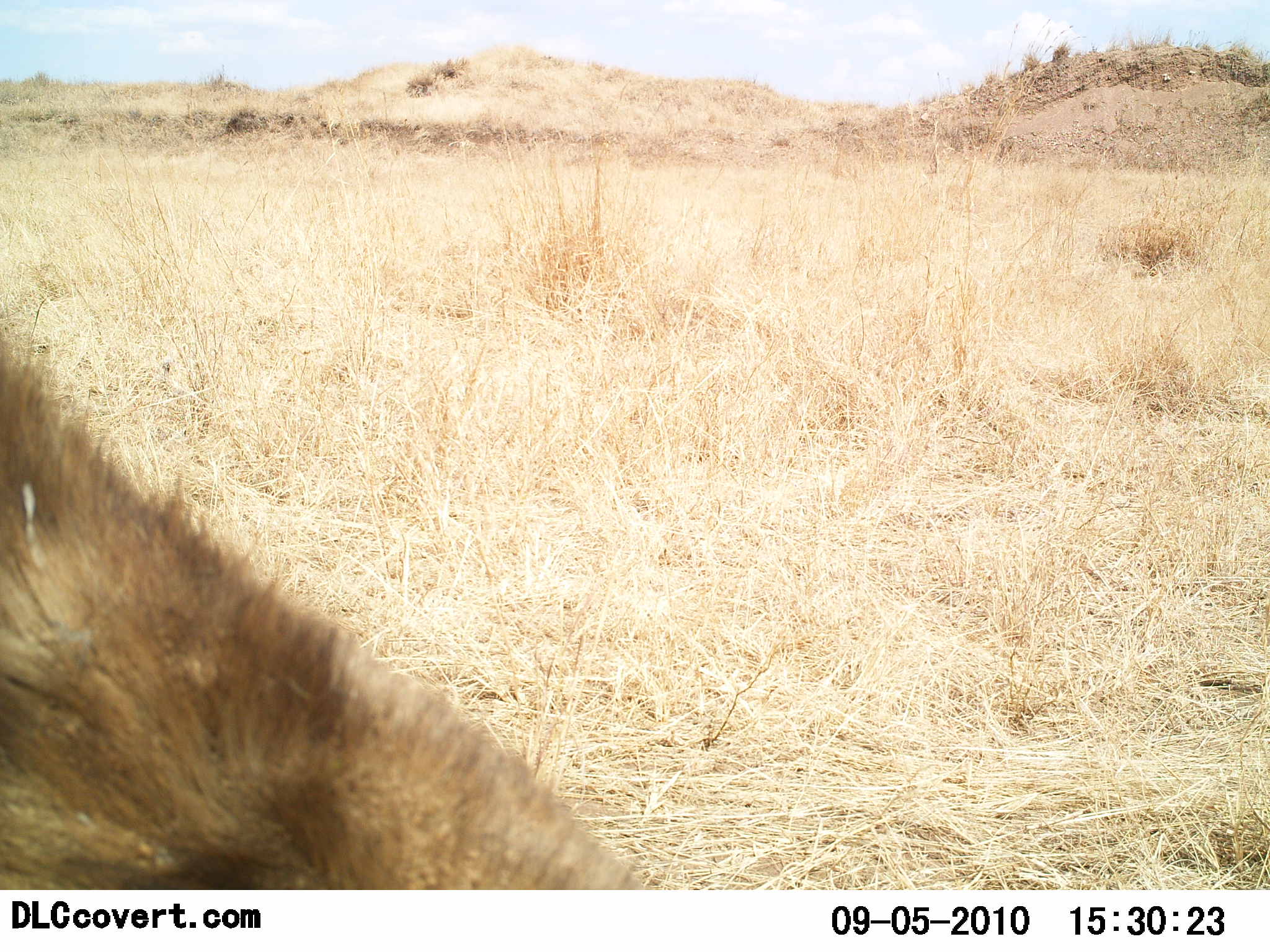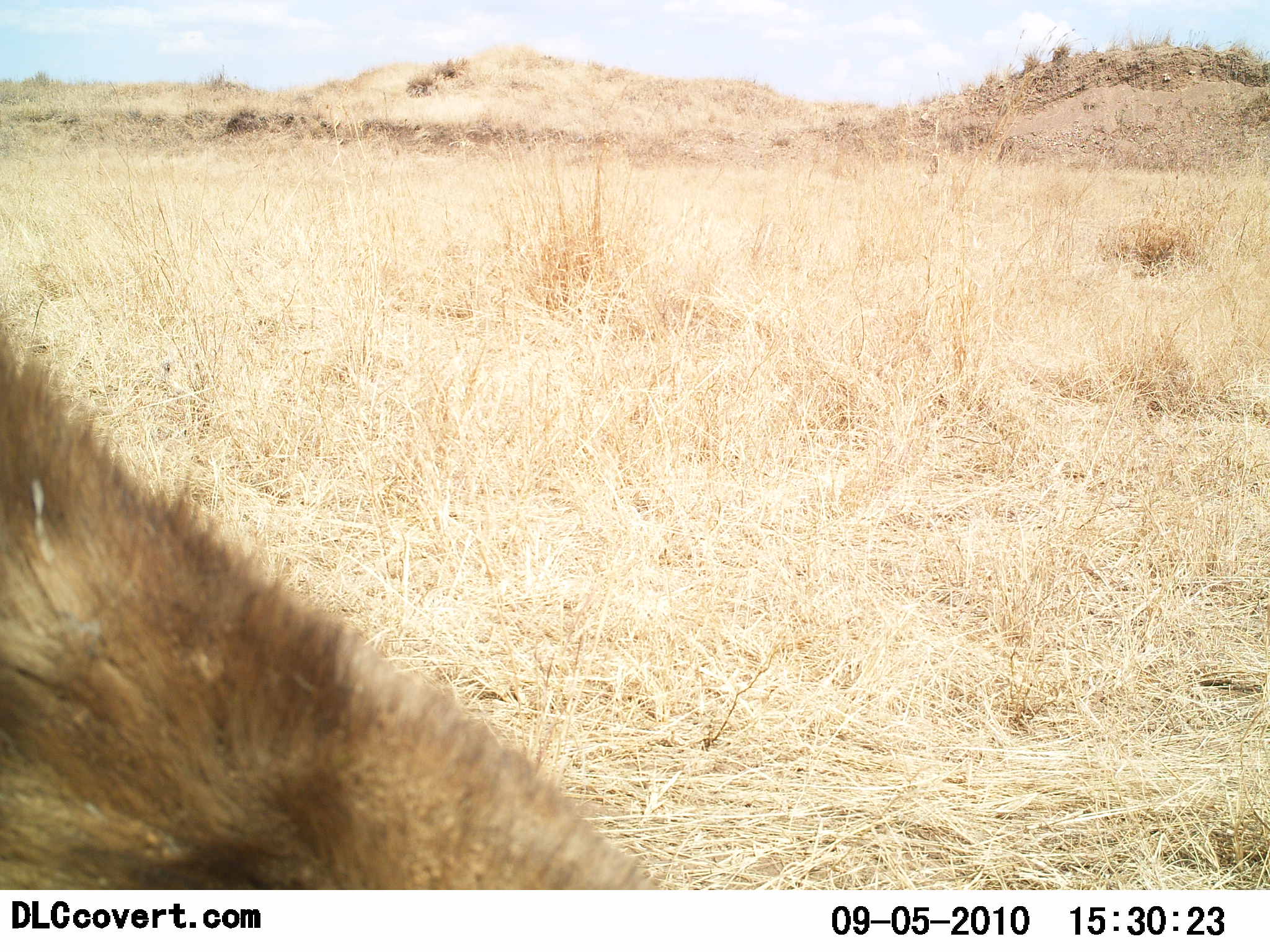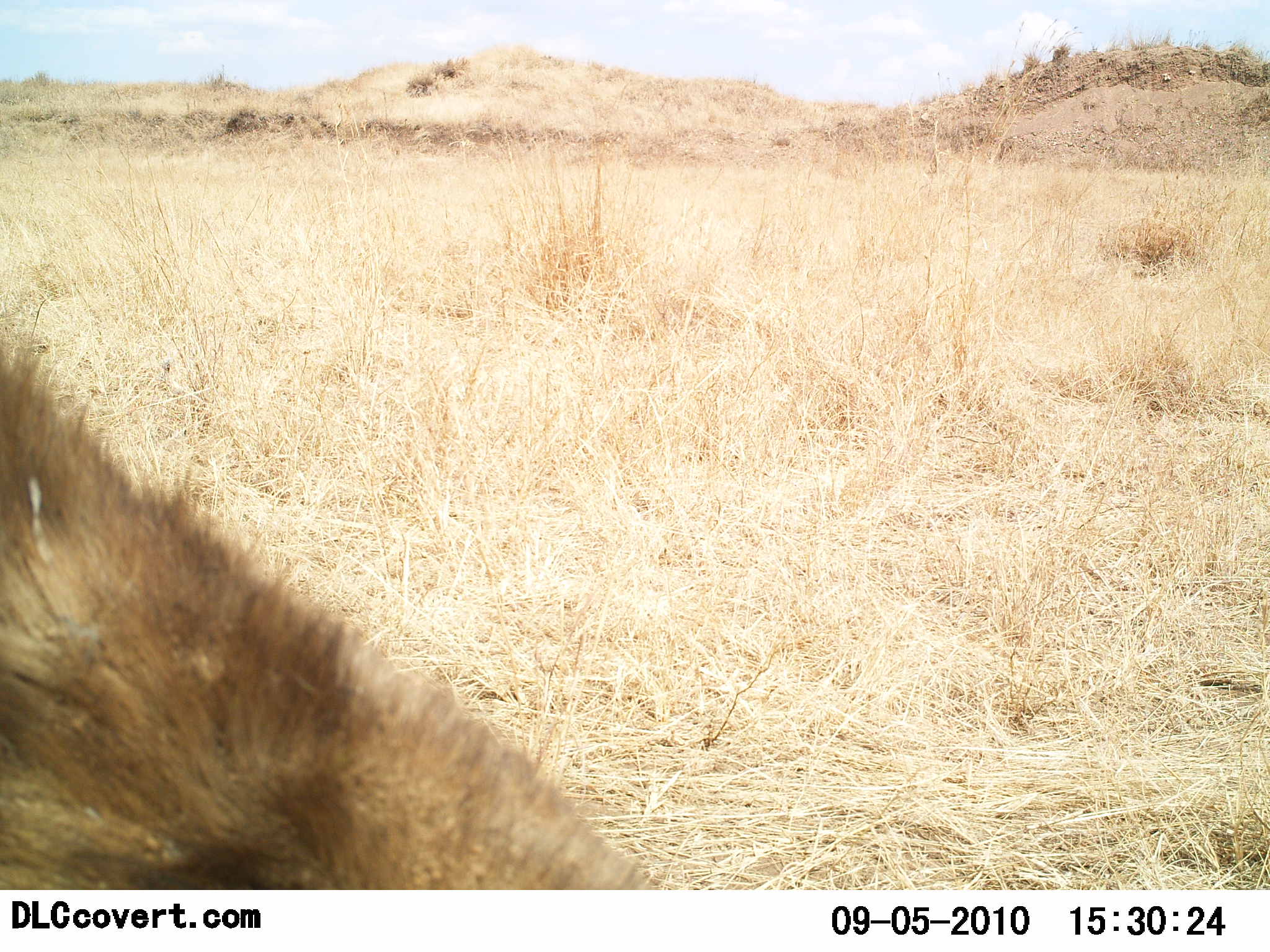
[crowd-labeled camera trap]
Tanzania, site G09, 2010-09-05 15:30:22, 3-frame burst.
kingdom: Animalia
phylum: Chordata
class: Mammalia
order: Carnivora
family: Hyaenidae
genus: Crocuta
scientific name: Crocuta crocuta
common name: spotted hyena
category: hyenaspotted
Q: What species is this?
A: Hyenaspotted (spotted hyena) (Crocuta crocuta).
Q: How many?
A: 1.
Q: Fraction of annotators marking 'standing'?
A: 67%.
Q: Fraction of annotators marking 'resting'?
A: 33%.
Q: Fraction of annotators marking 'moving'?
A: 0%.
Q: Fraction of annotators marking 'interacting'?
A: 0%.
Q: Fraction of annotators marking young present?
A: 0%.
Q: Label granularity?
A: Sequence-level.